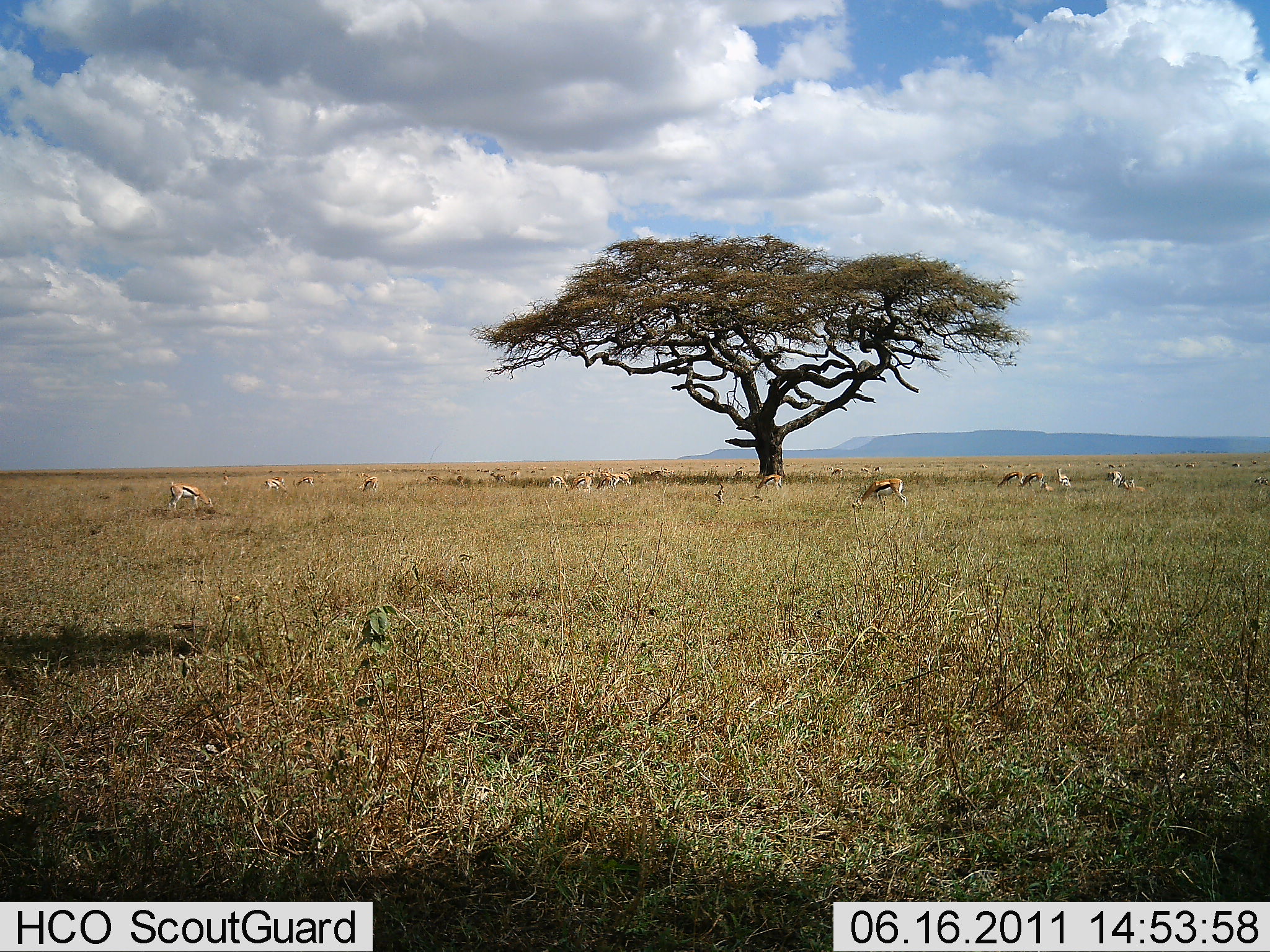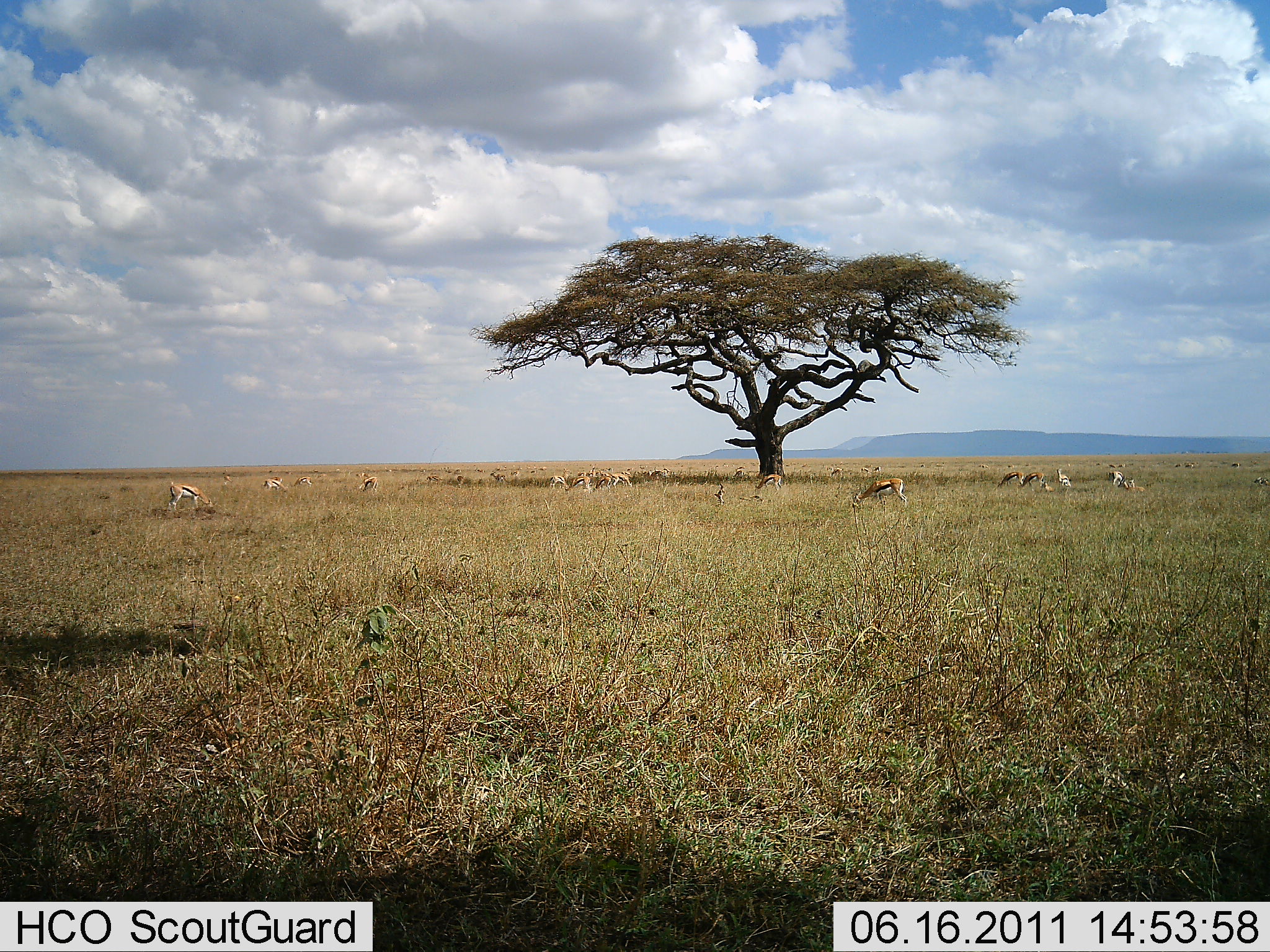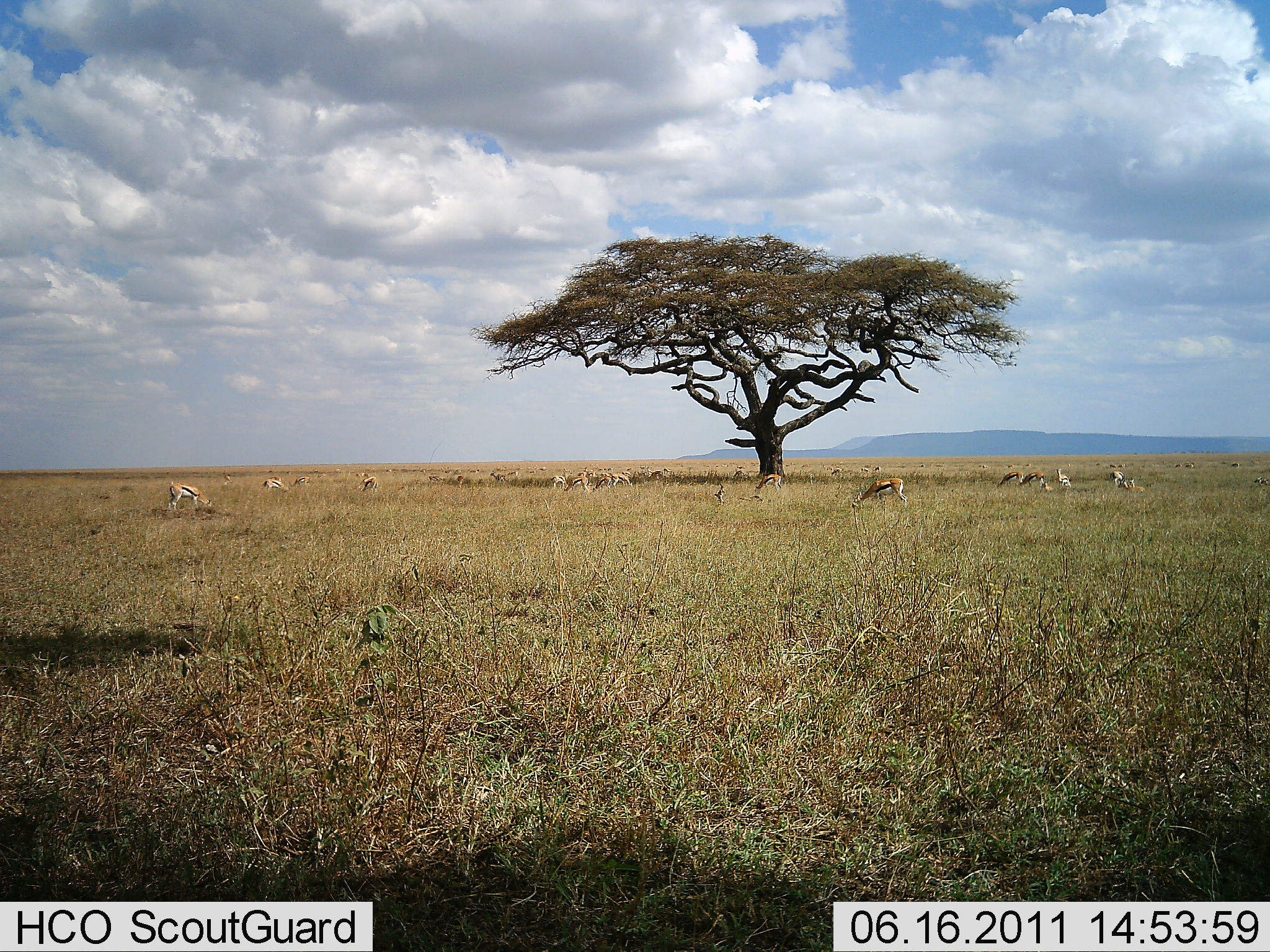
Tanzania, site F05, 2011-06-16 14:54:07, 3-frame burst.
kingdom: Animalia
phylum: Chordata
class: Mammalia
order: Artiodactyla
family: Bovidae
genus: Eudorcas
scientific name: Eudorcas thomsonii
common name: thomson's gazelle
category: gazellethomsons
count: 11-50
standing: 36%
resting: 9%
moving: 0%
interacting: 0%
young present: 0%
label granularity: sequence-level